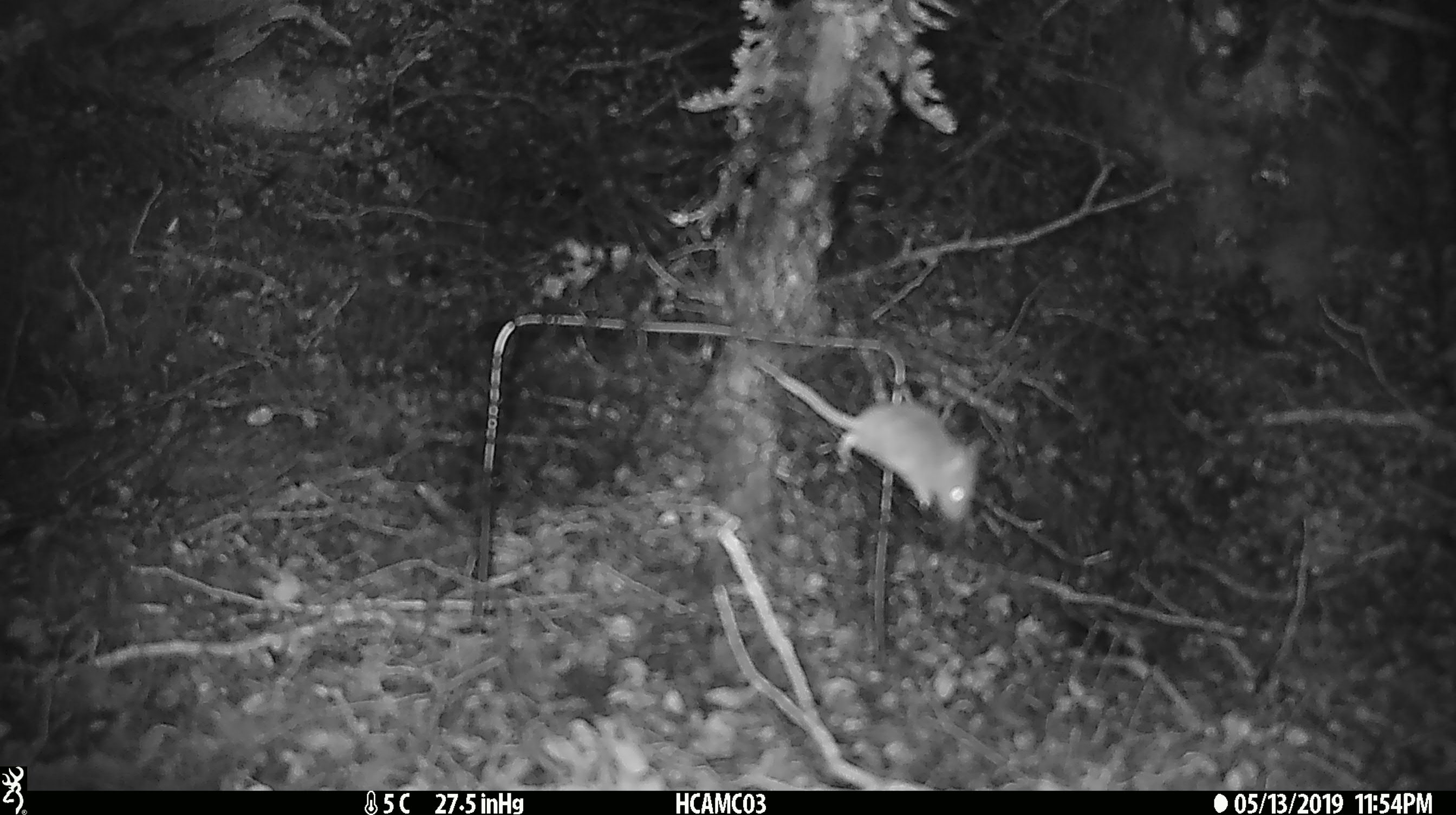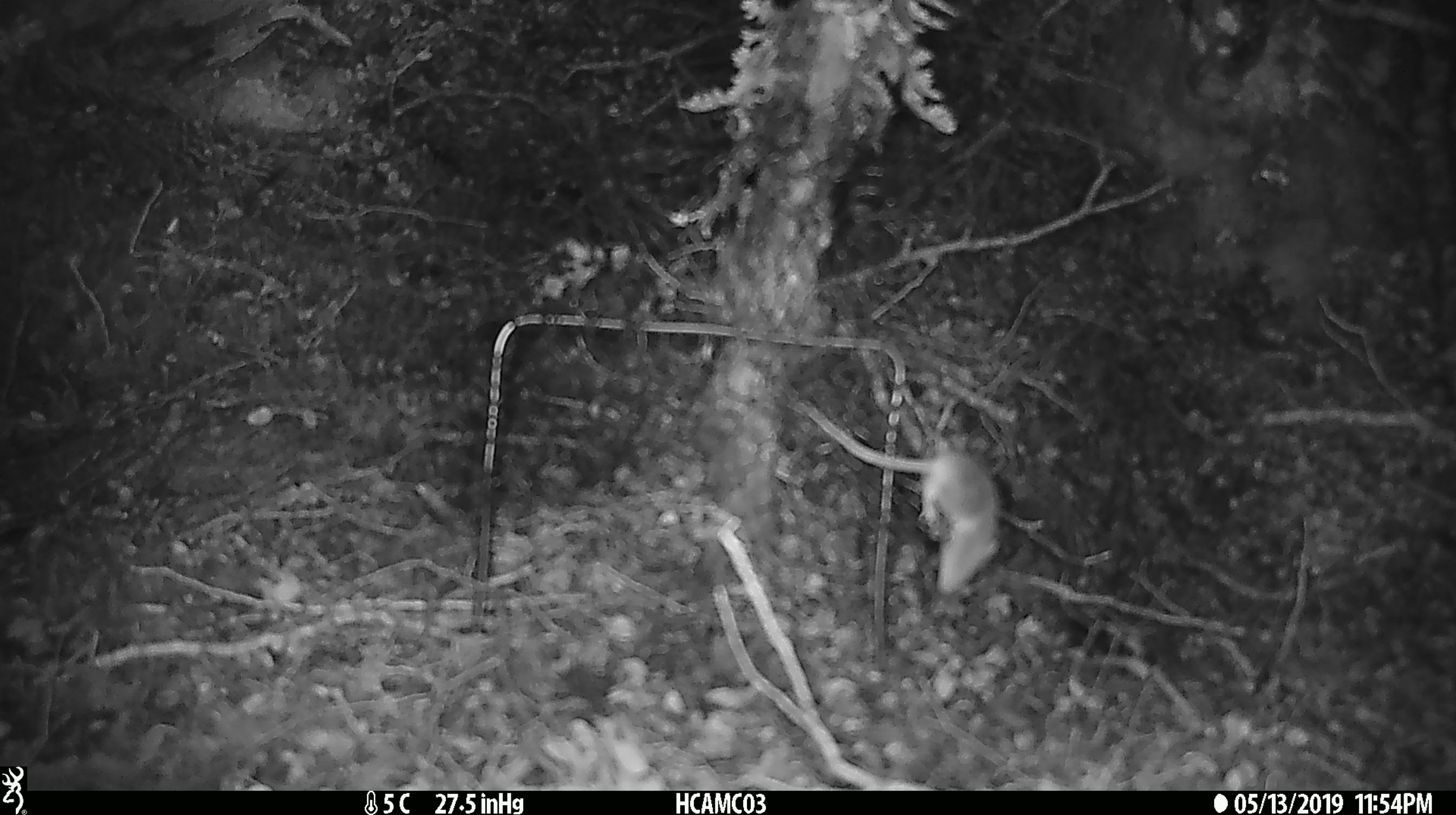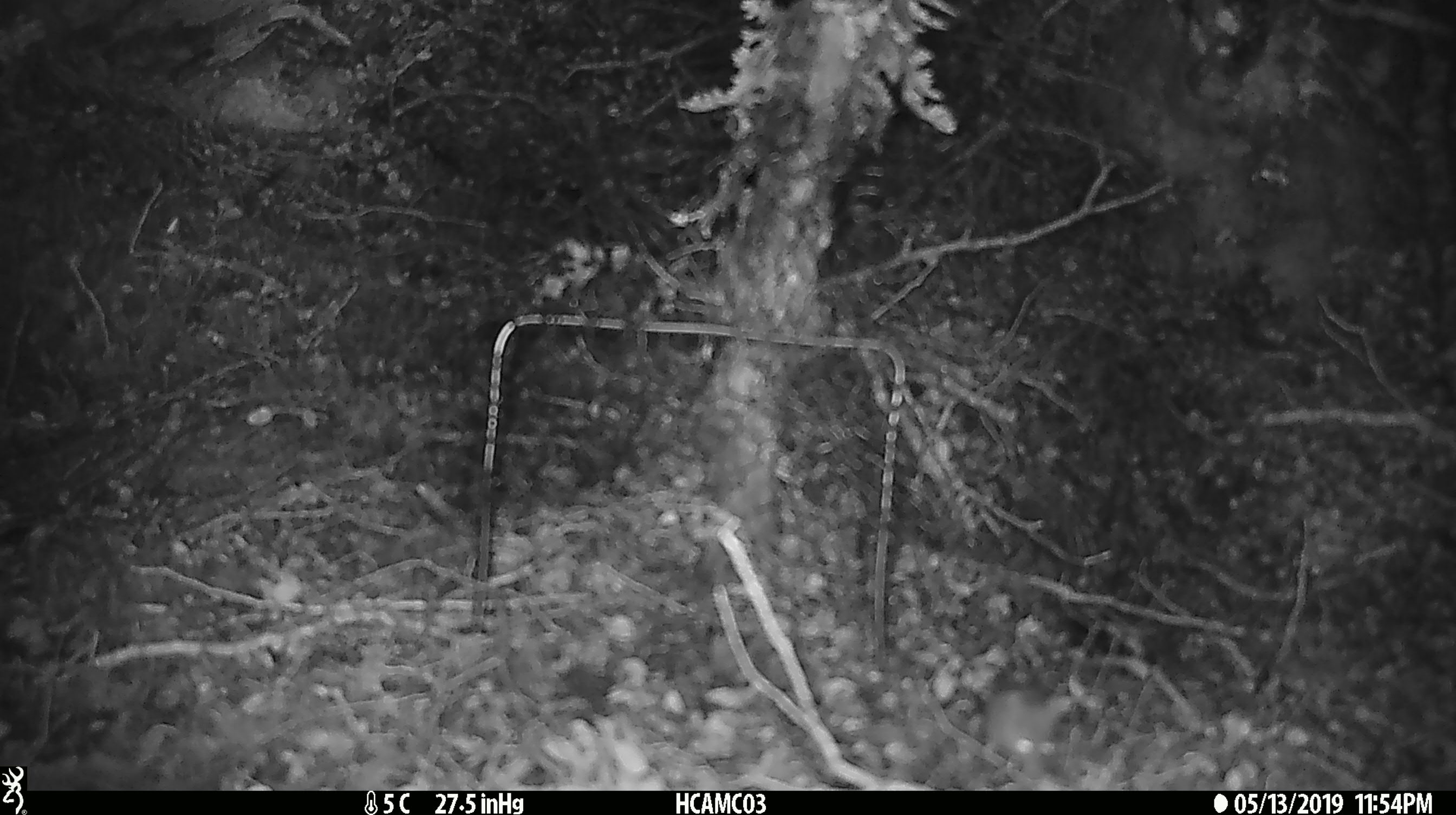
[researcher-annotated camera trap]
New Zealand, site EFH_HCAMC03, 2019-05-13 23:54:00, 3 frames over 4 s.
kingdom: Animalia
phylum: Chordata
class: Mammalia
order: Rodentia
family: Muridae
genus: Mus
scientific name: Mus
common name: mouse